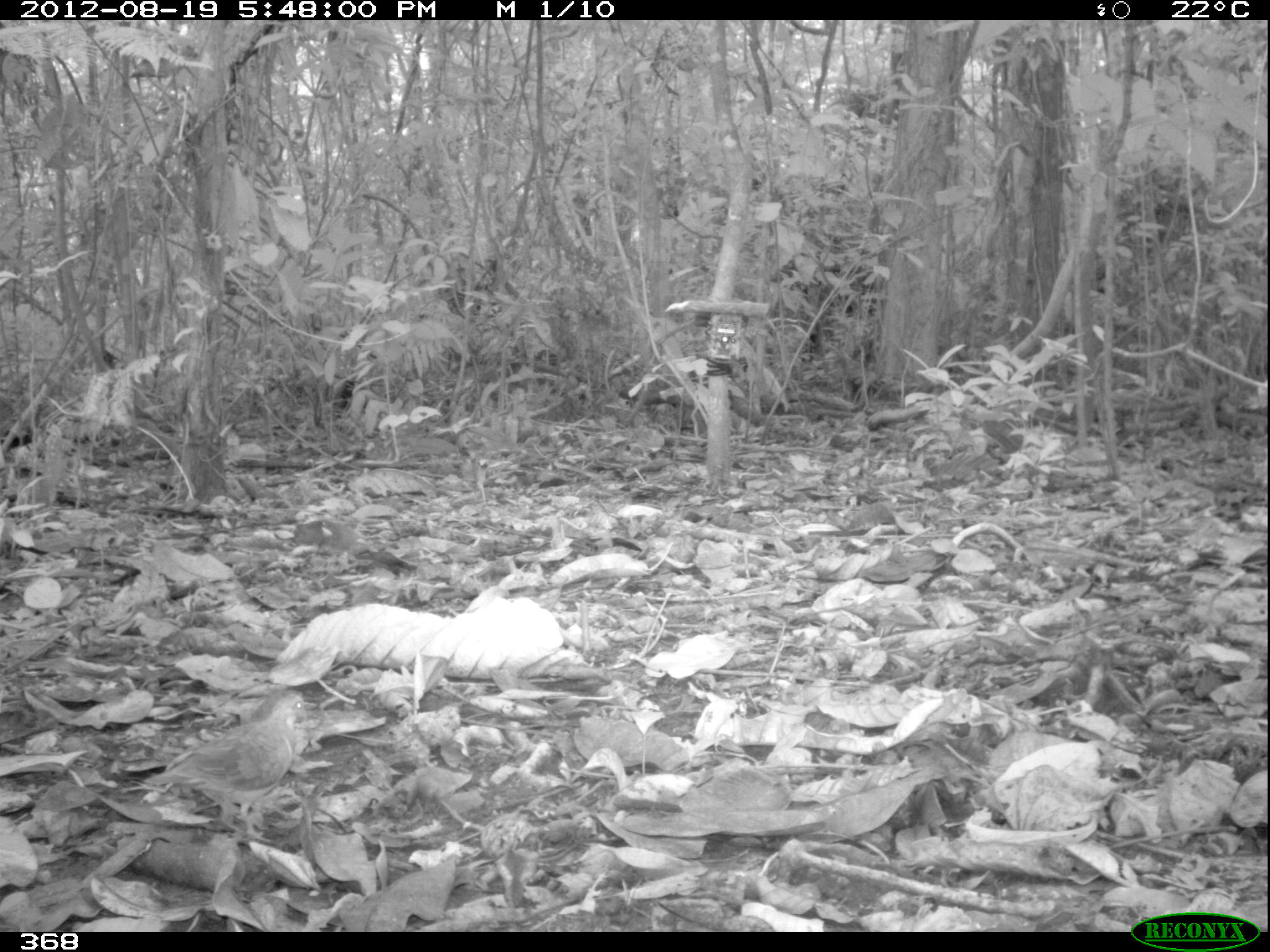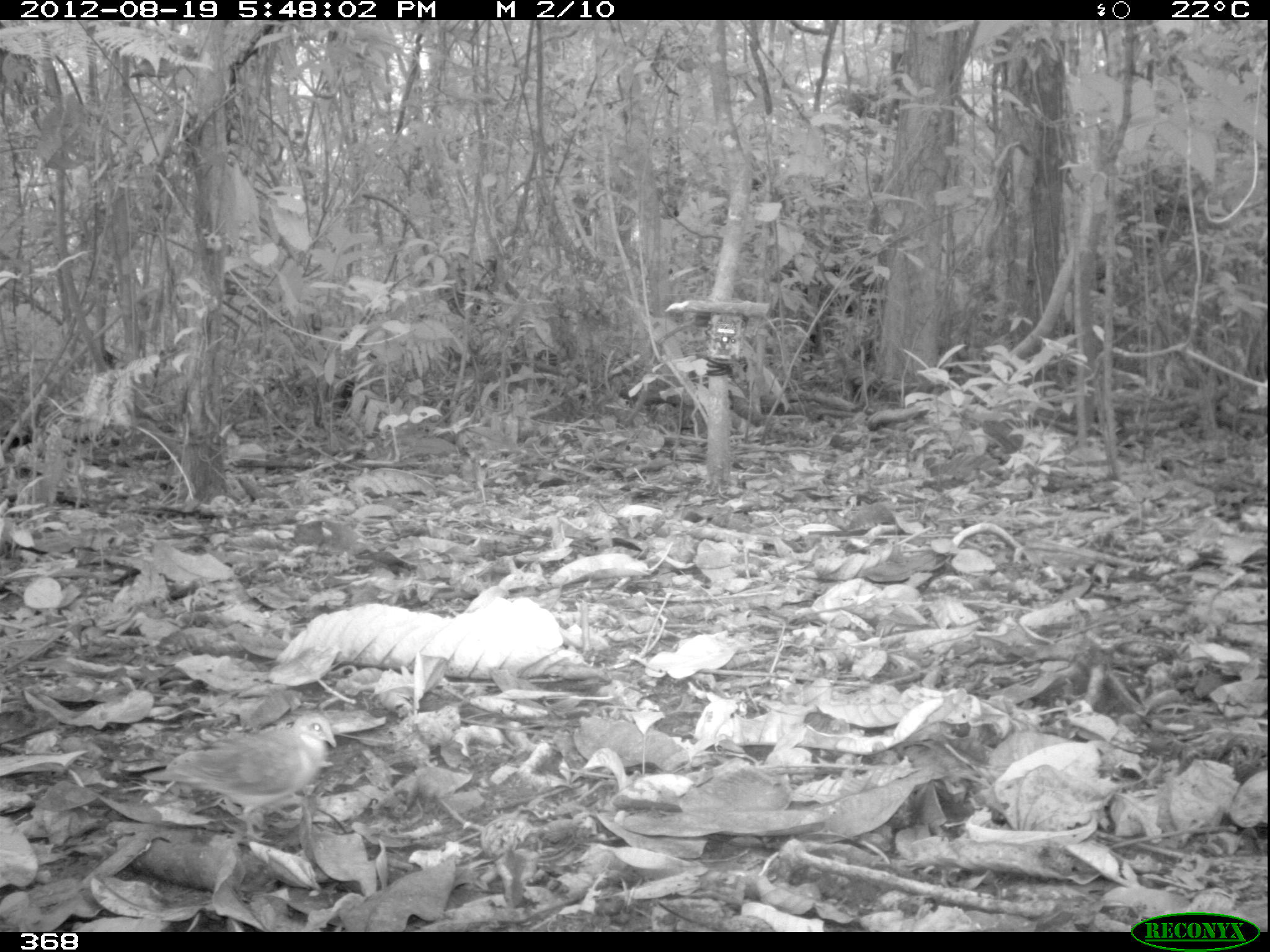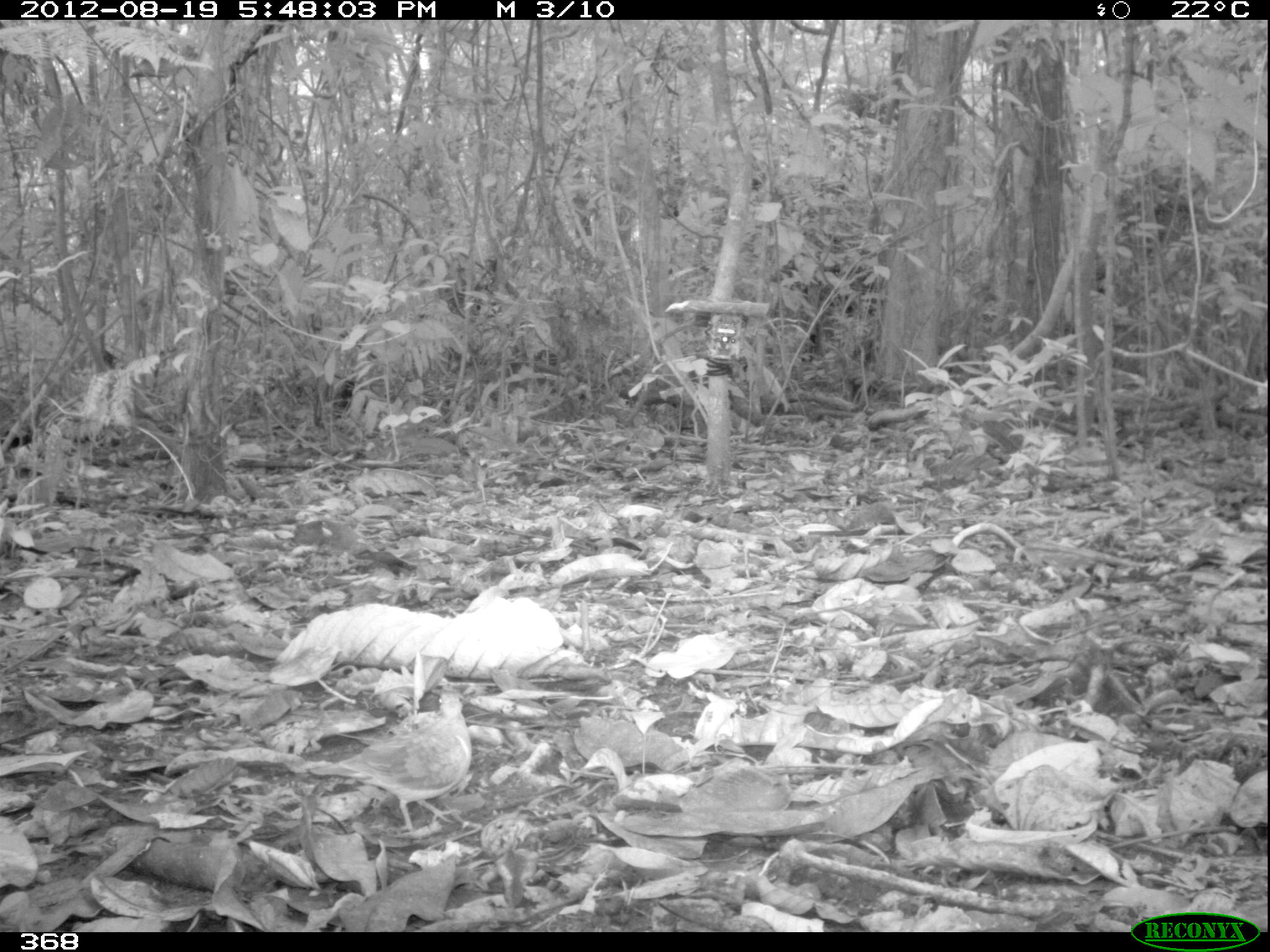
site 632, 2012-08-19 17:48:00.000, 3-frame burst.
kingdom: Animalia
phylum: Chordata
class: Aves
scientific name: Aves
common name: bird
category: unknown bird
Unknown bird (bird) (Aves).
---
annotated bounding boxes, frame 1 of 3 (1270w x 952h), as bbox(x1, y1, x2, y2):
unknown bird: bbox(139, 691, 308, 820)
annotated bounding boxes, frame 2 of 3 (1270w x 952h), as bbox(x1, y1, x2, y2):
unknown bird: bbox(142, 711, 337, 842)